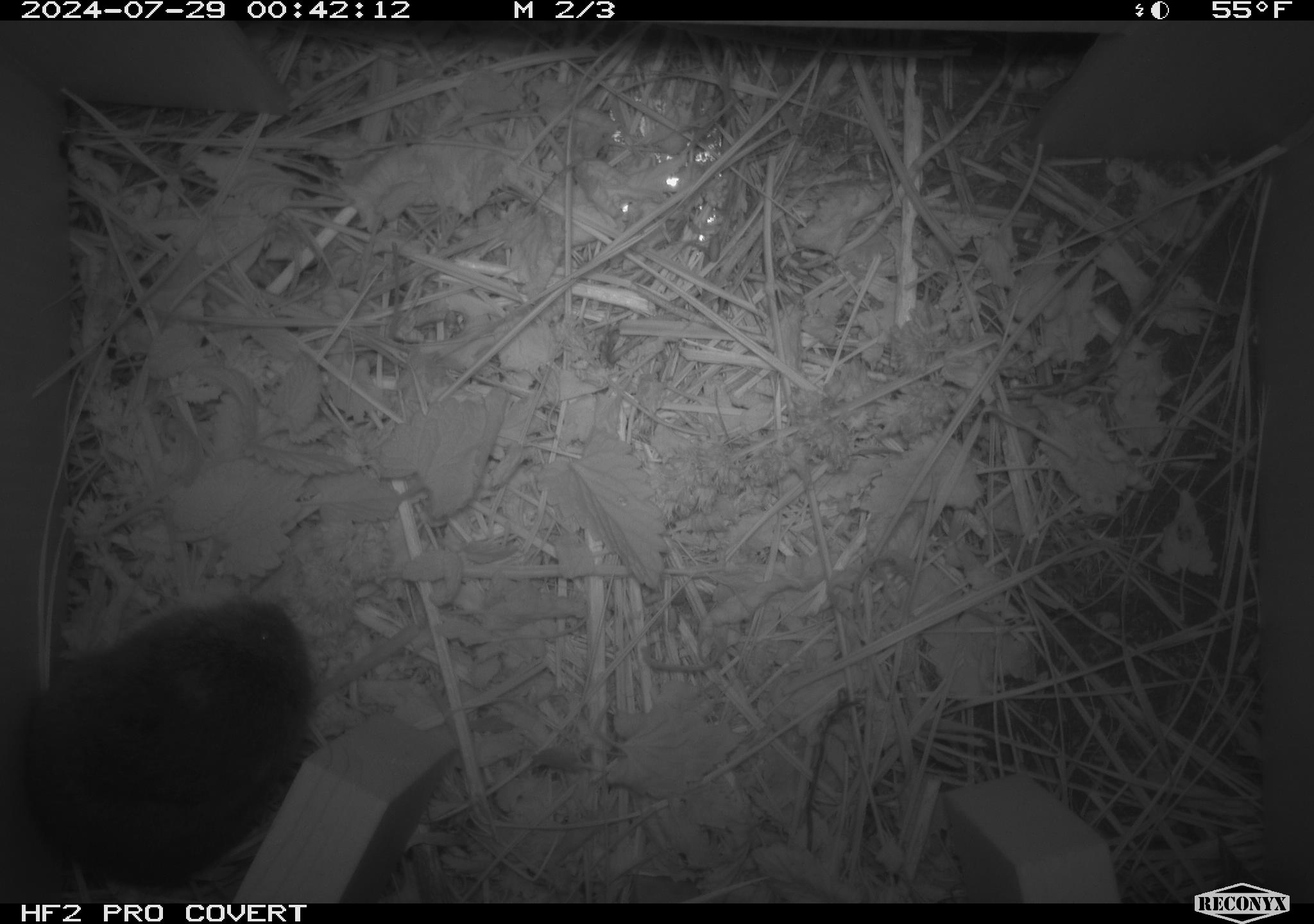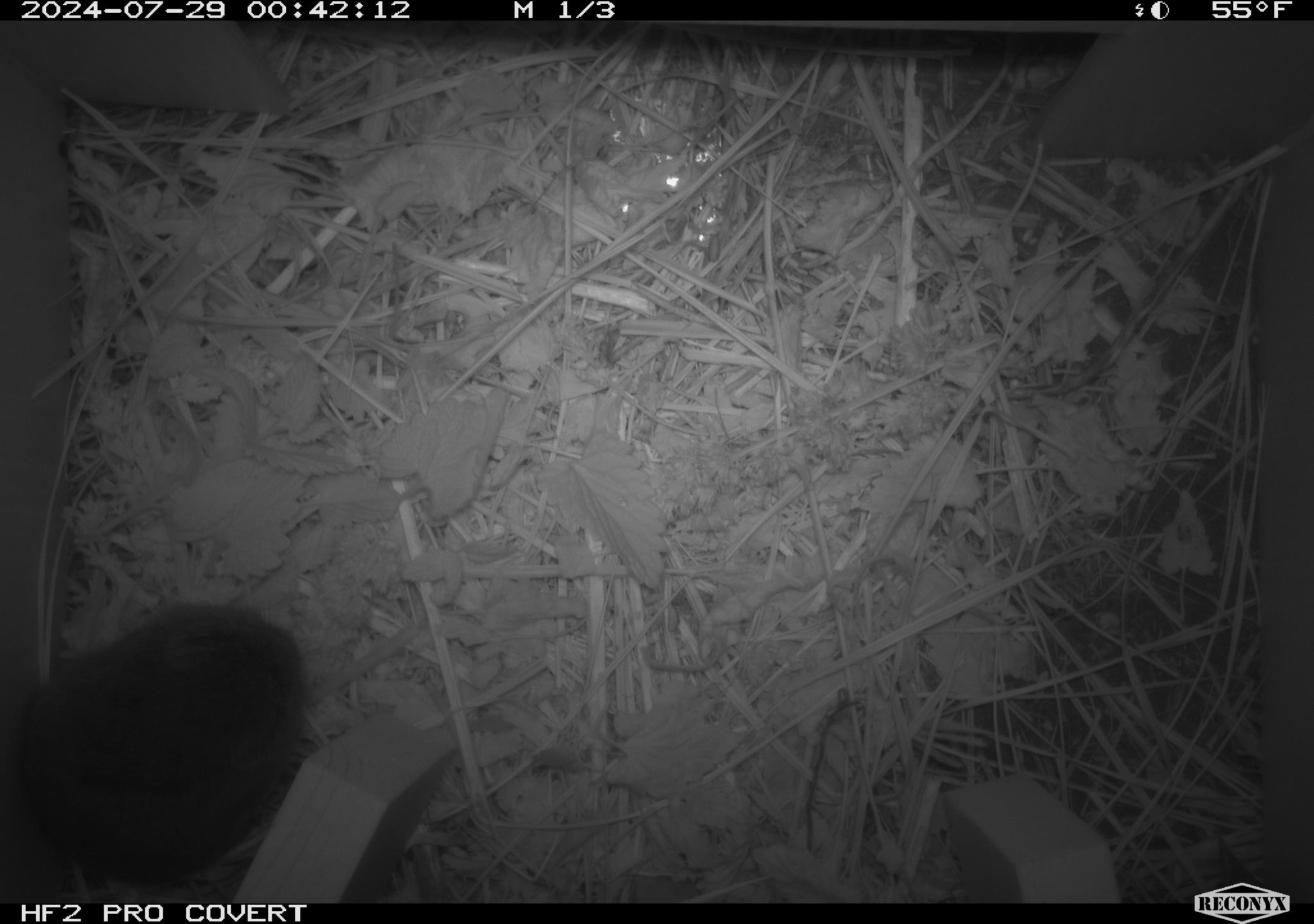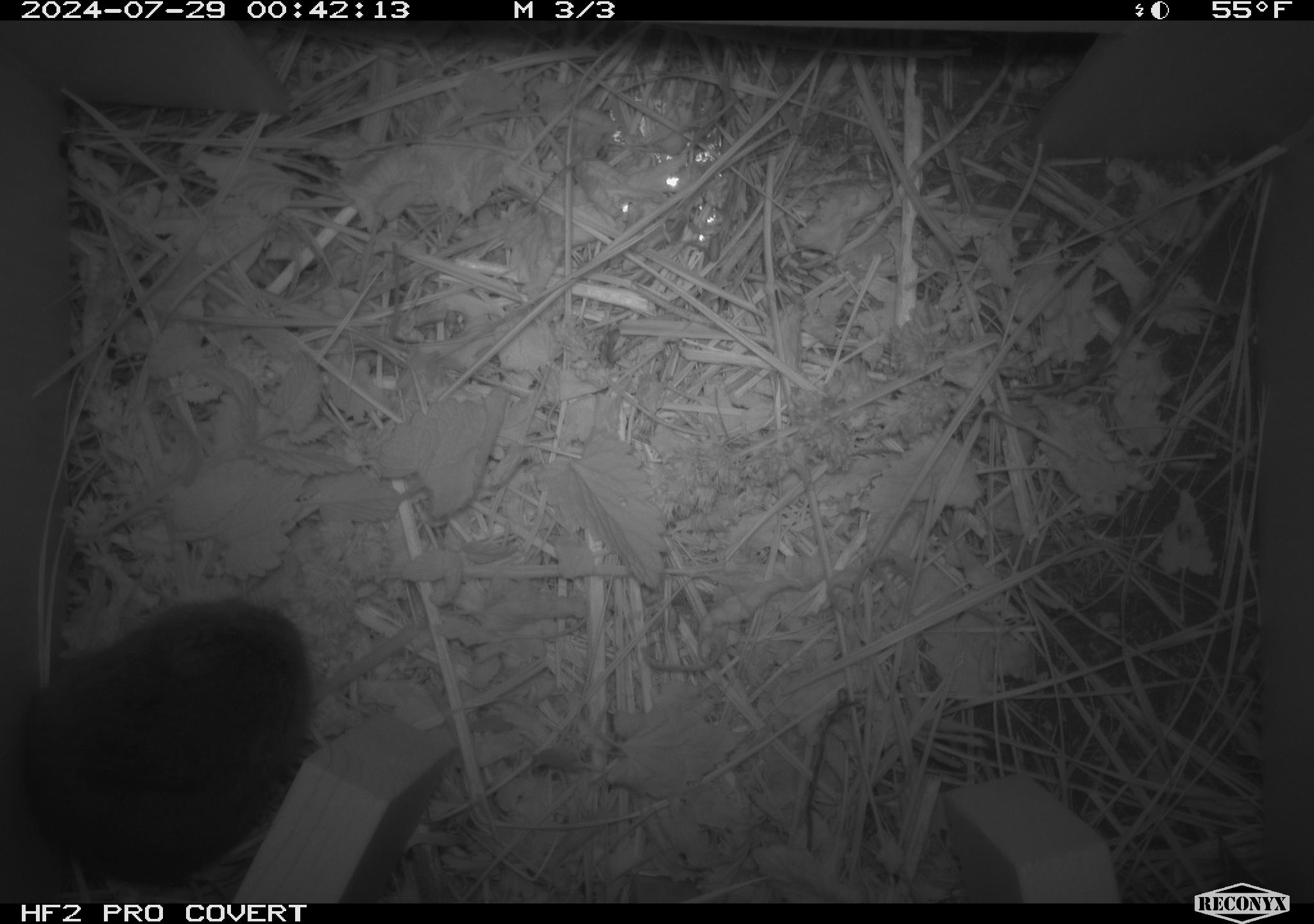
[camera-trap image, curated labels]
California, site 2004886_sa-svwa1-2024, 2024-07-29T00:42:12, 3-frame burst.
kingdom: Animalia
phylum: Chordata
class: Mammalia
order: Rodentia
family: Cricetidae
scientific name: Arvicolinae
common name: voles, lemmings, and muskrats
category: arvicolinae subfamily